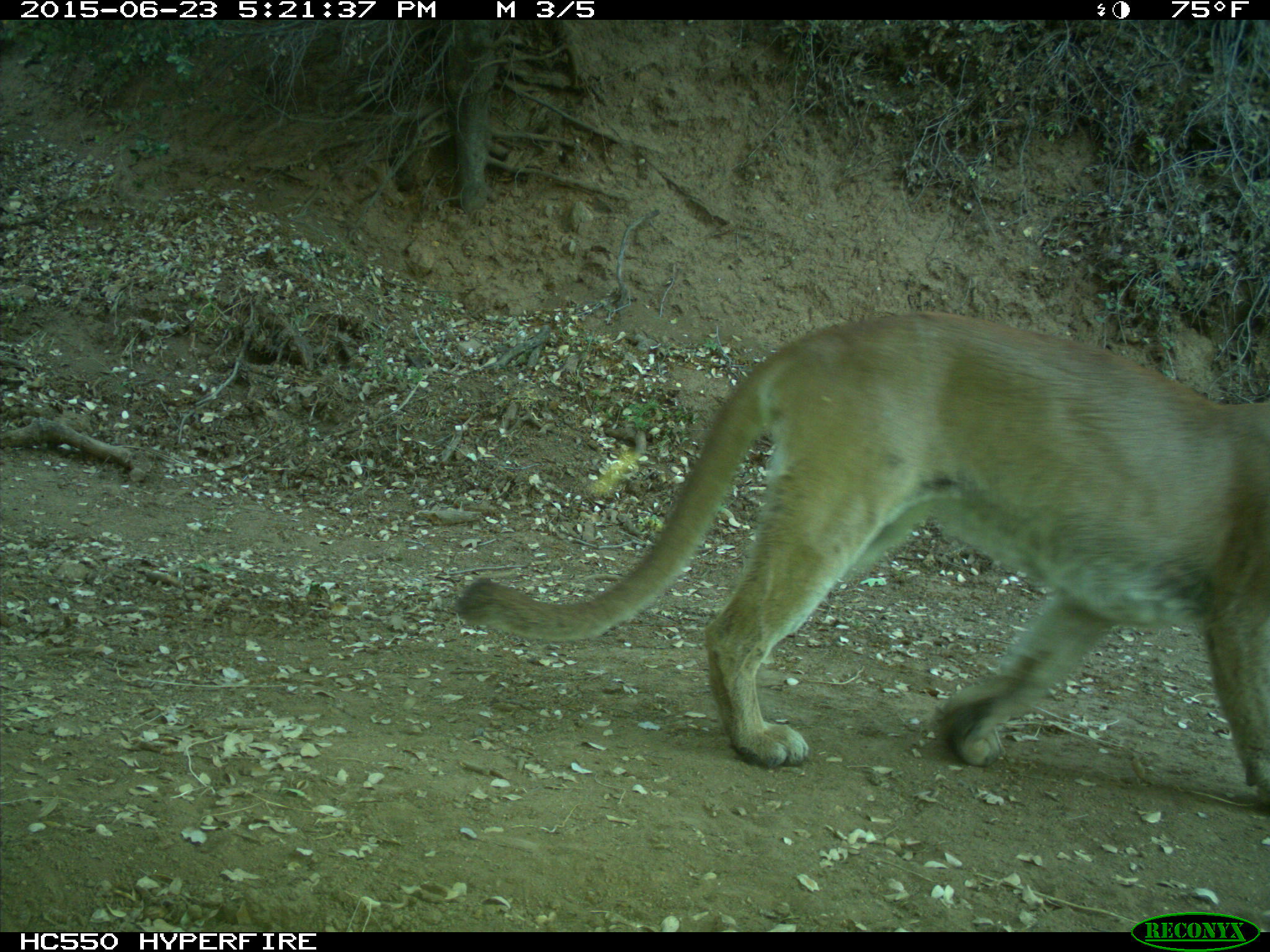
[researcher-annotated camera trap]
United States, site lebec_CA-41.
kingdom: Animalia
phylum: Chordata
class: Mammalia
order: Carnivora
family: Felidae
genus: Puma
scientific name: Puma concolor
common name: mountain lion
Puma concolor (mountain lion).